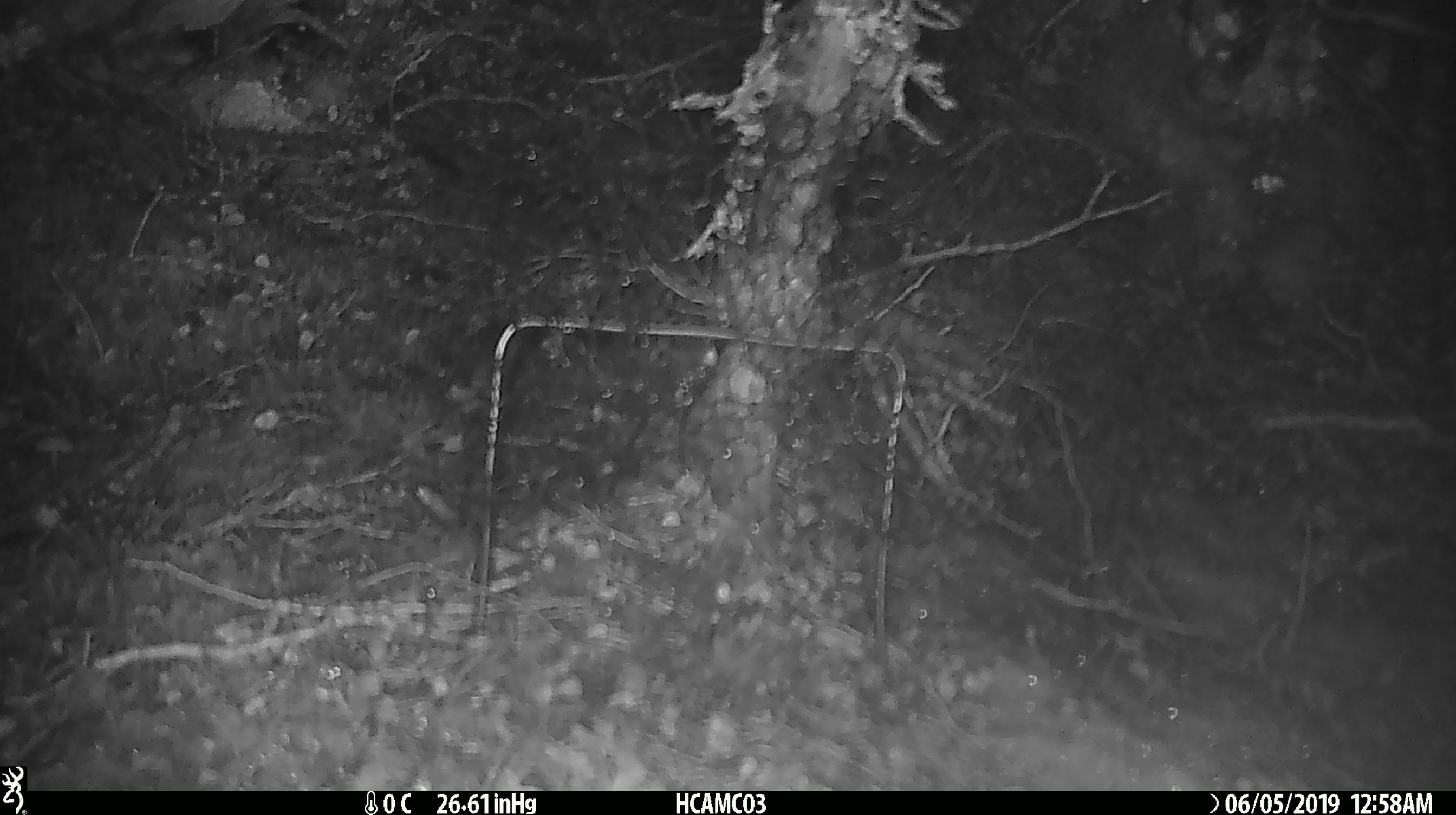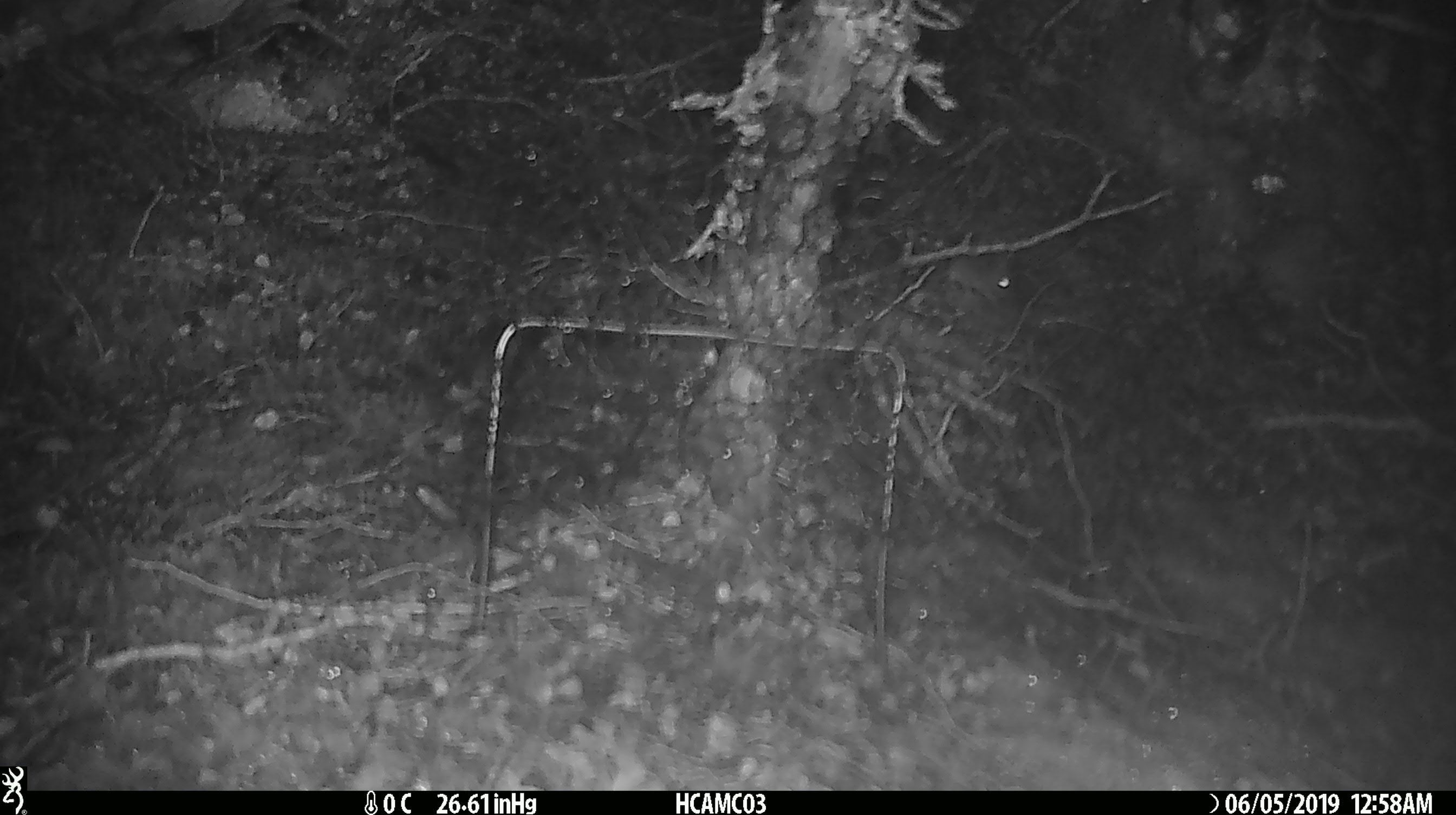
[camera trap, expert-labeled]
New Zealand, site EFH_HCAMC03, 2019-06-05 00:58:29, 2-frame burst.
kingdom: Animalia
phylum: Chordata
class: Mammalia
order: Rodentia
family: Muridae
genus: Mus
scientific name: Mus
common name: mouse